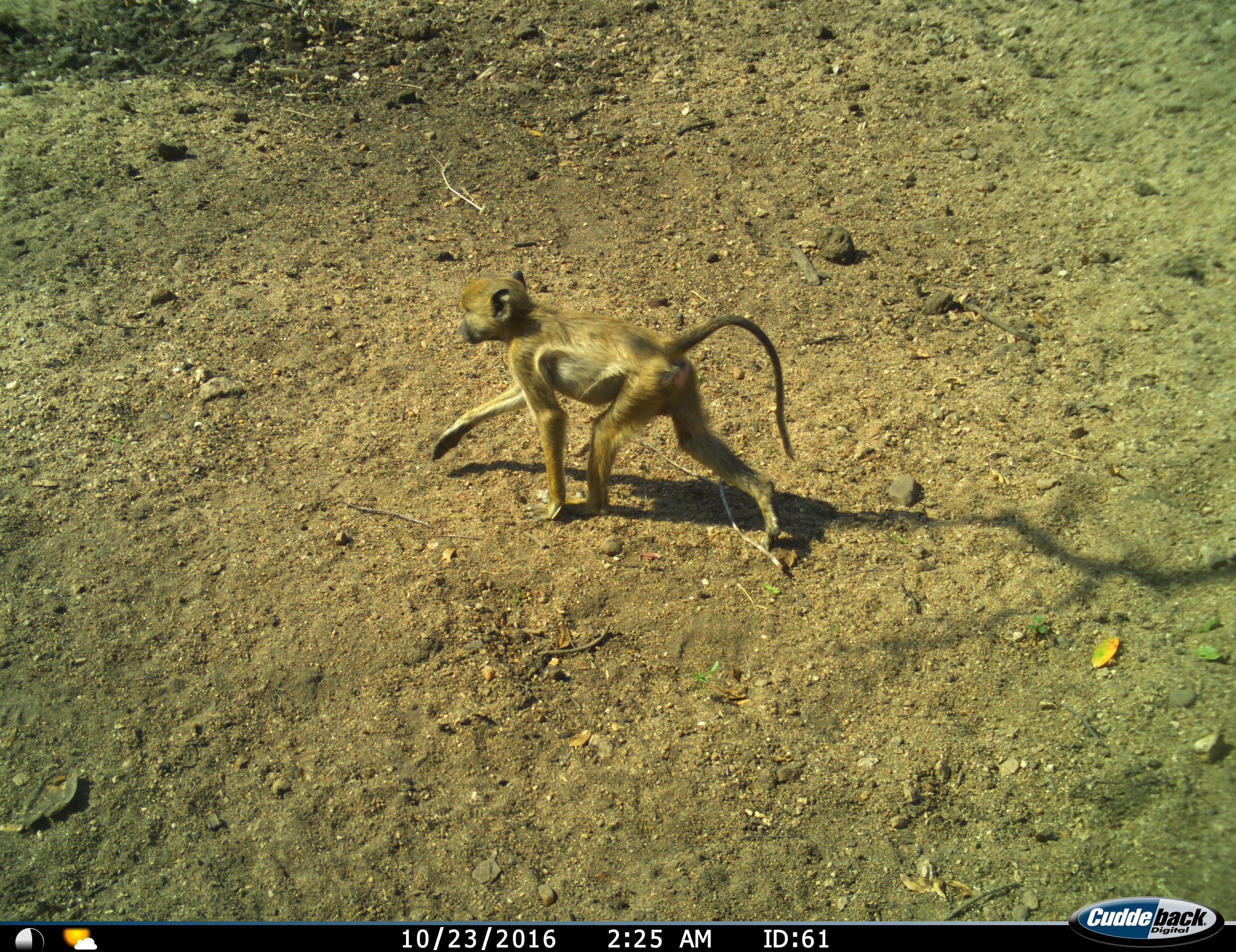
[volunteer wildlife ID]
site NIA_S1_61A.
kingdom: Animalia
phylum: Chordata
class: Mammalia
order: Primates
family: Cercopithecidae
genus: Papio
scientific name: Papio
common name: baboon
Baboon (Papio), count 1. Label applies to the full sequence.